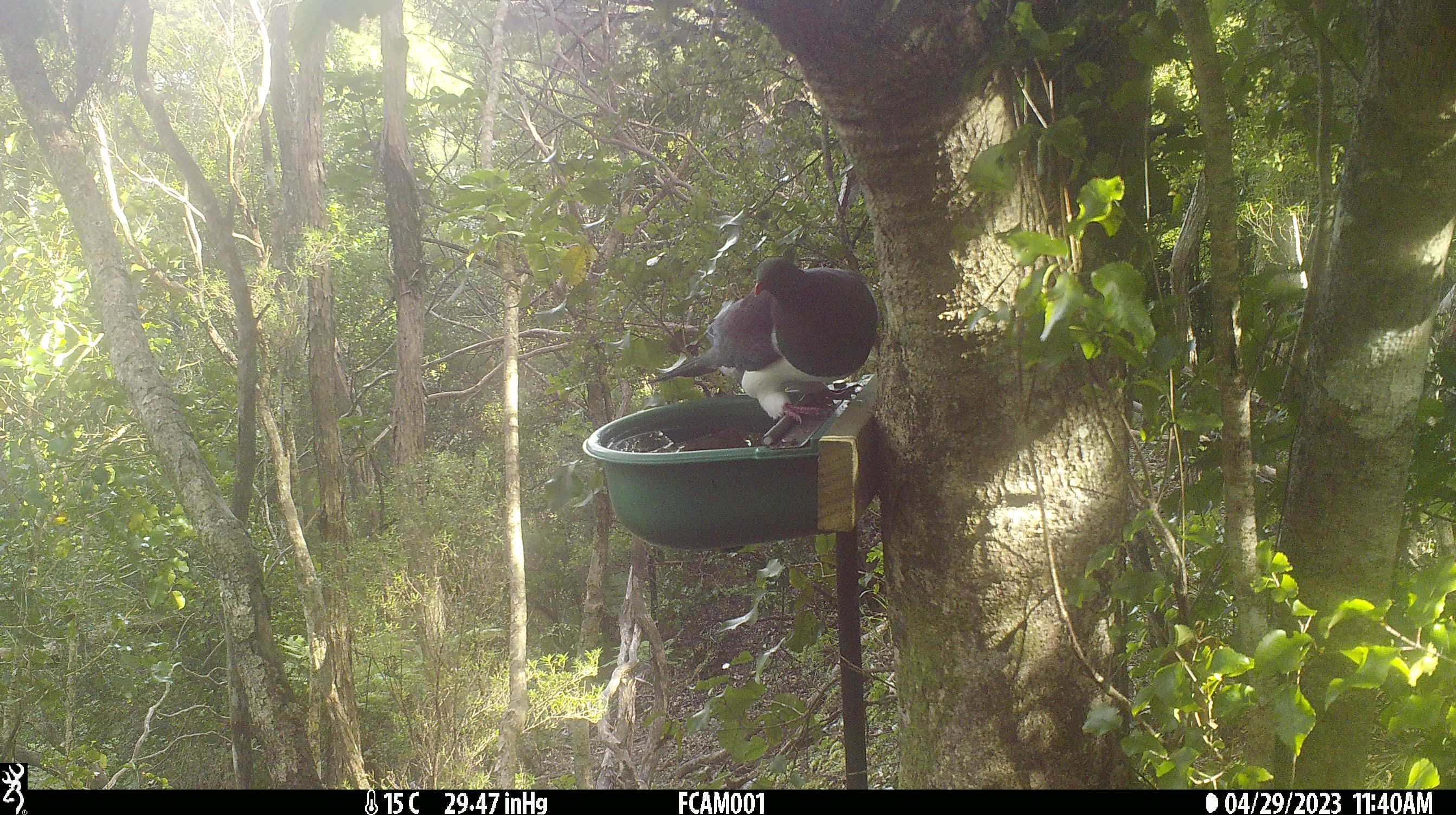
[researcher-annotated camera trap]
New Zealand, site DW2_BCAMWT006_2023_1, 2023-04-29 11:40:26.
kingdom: Animalia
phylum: Chordata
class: Aves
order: Columbiformes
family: Columbidae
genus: Hemiphaga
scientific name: Hemiphaga novaeseelandiae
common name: new zealand pigeon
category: kereru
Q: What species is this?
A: Kereru (new zealand pigeon) (Hemiphaga novaeseelandiae).